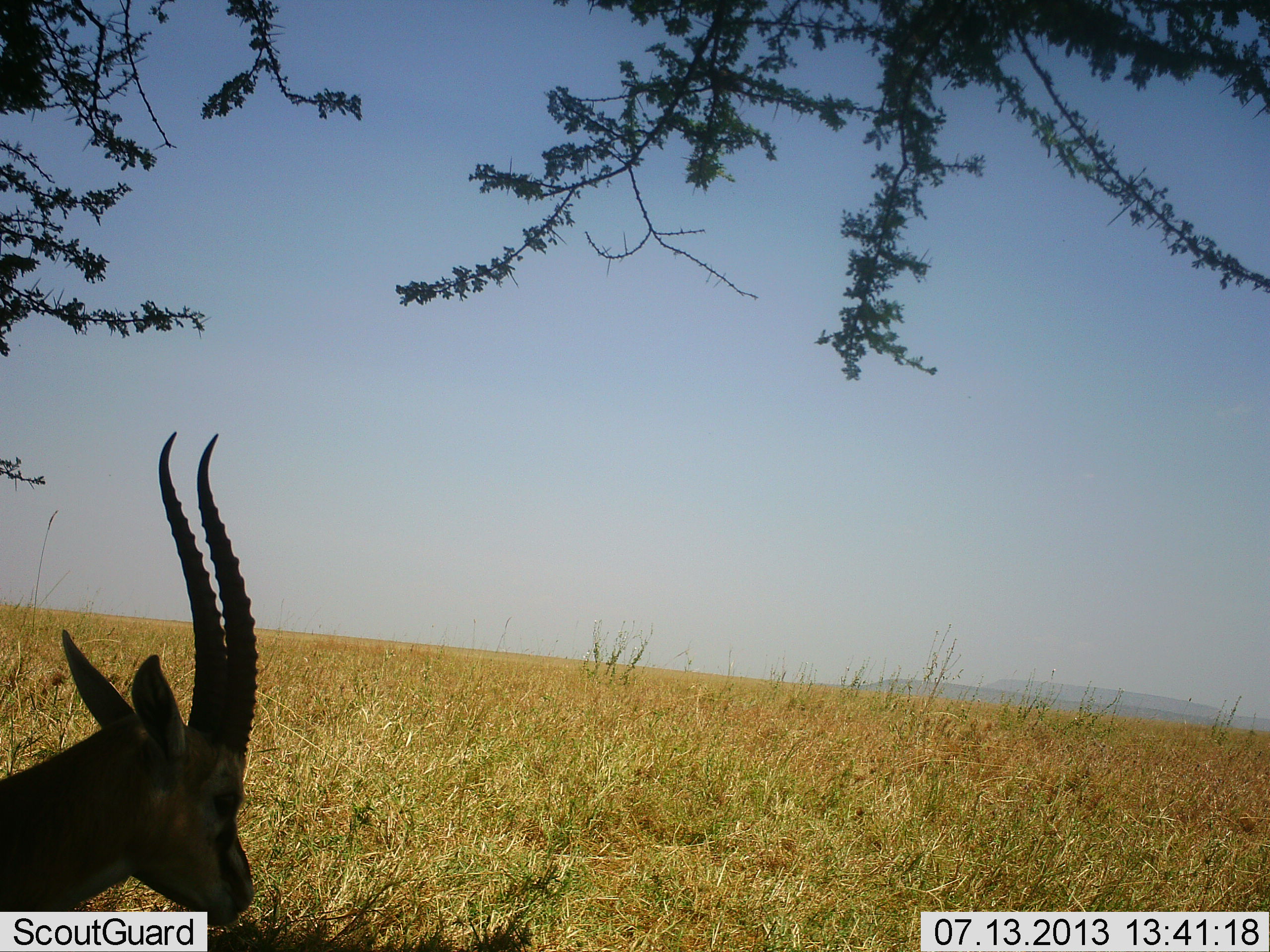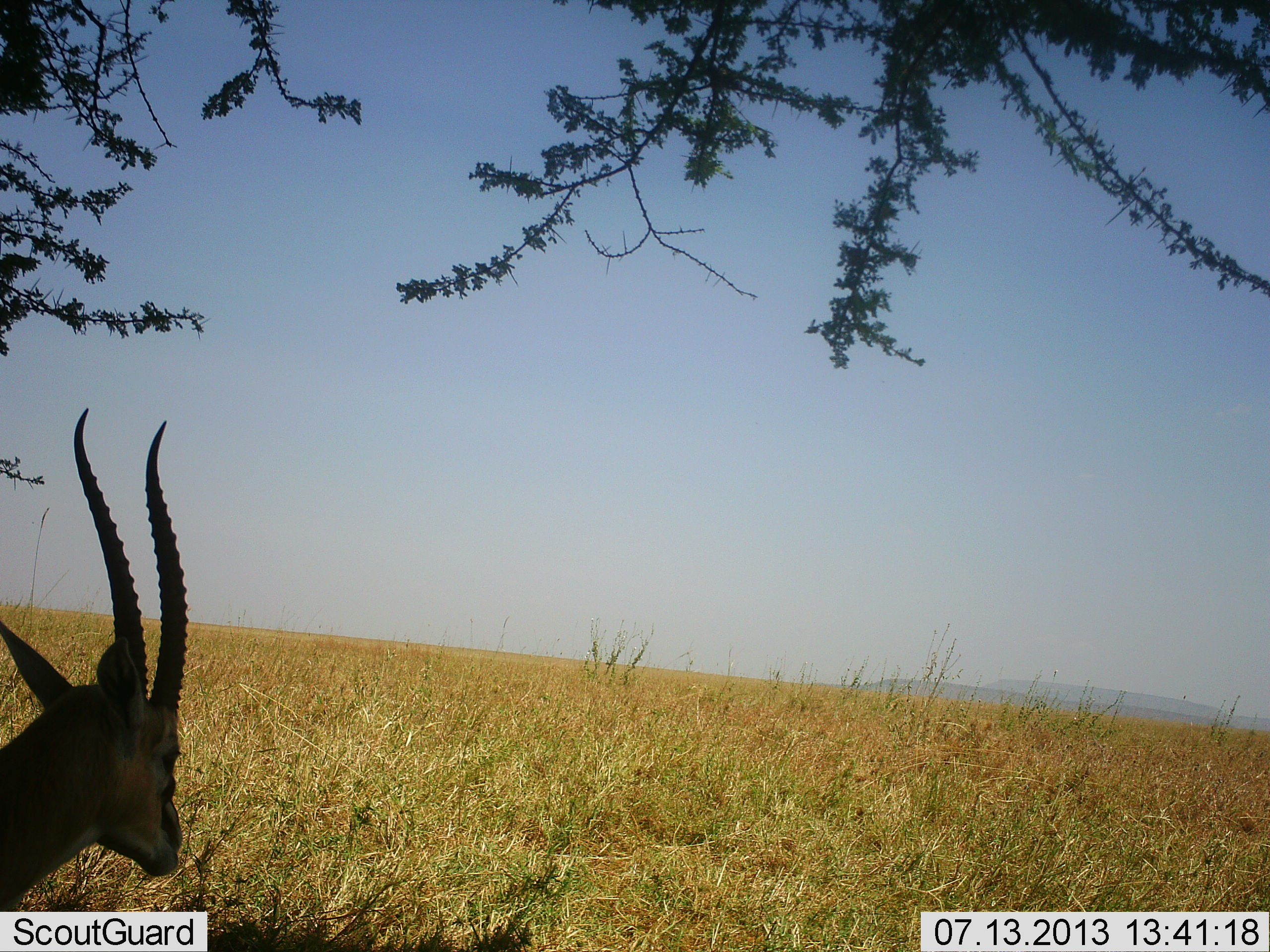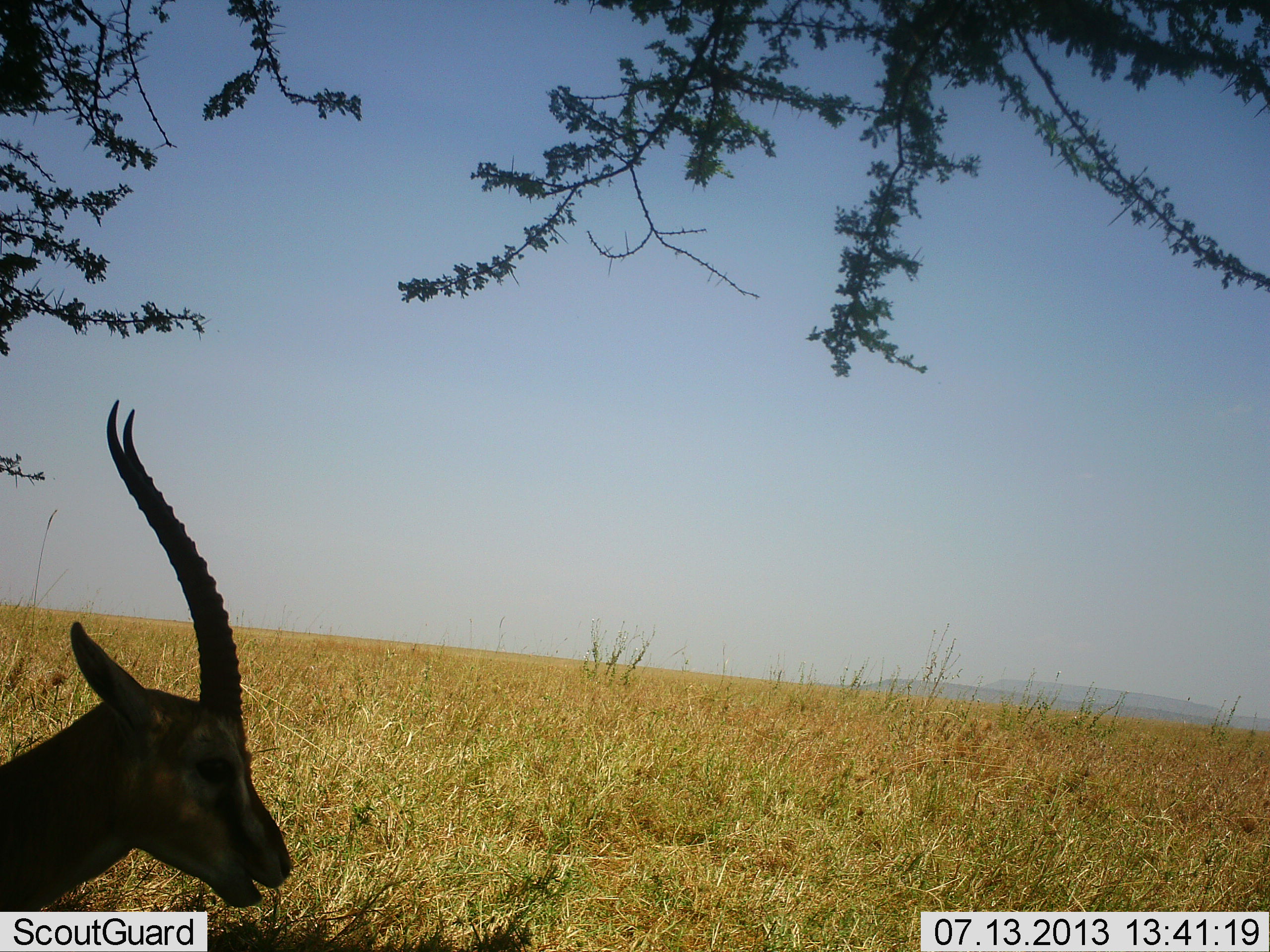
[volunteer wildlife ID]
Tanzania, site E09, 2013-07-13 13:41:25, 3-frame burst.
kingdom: Animalia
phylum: Chordata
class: Mammalia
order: Artiodactyla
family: Bovidae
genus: Eudorcas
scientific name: Eudorcas thomsonii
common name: thomson's gazelle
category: gazellethomsons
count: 1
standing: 92%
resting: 4%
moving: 8%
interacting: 0%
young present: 4%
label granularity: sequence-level